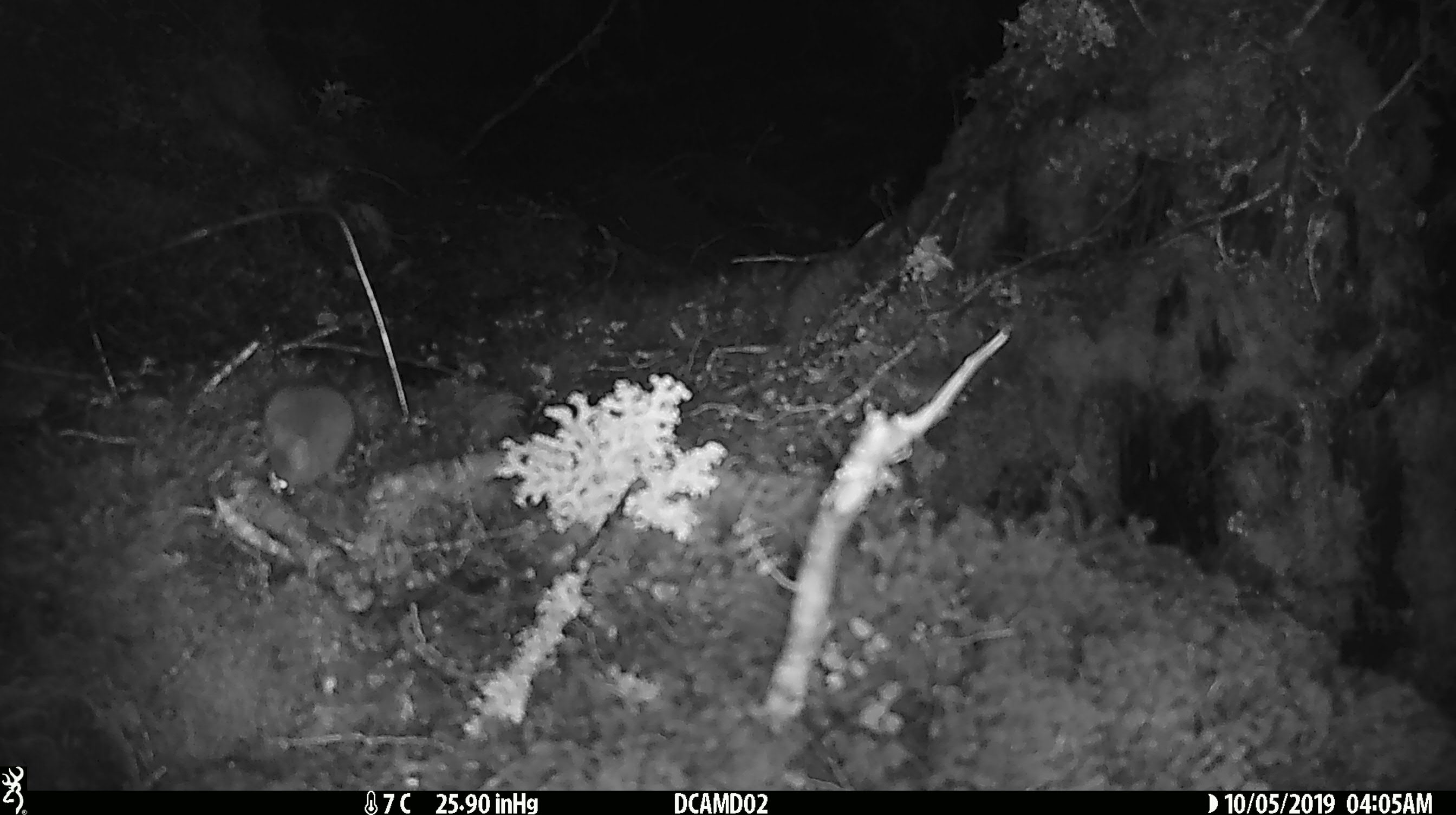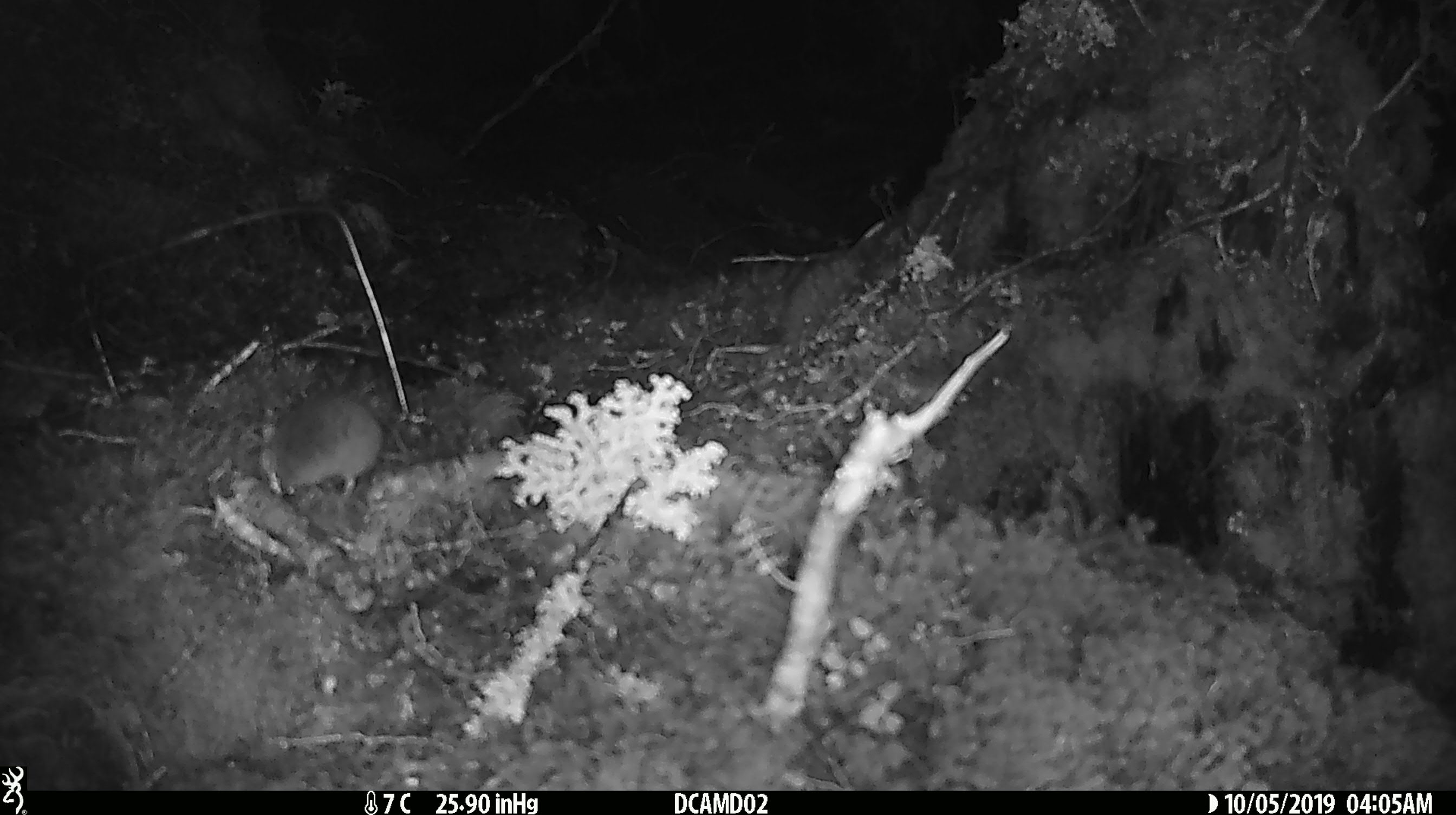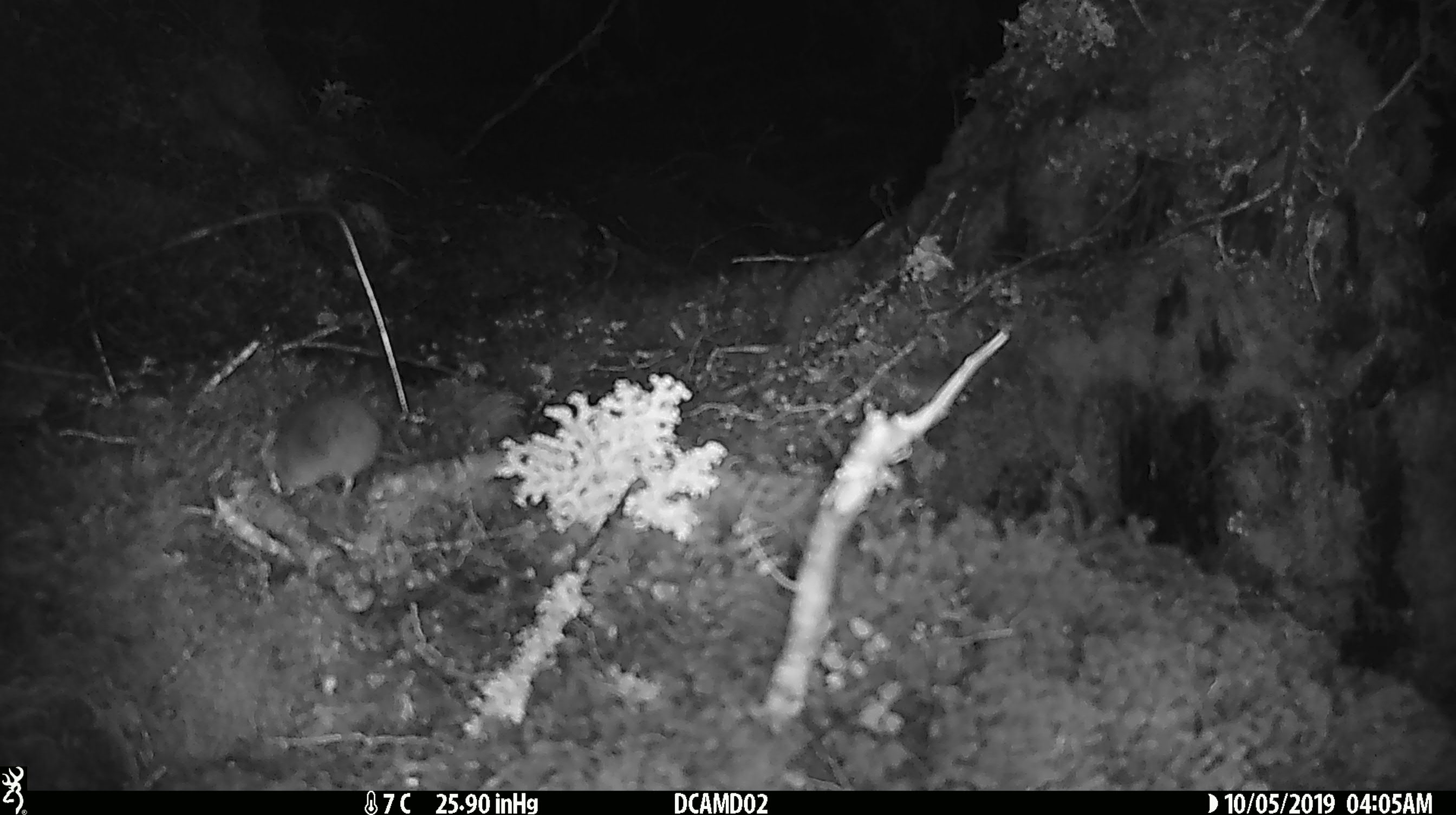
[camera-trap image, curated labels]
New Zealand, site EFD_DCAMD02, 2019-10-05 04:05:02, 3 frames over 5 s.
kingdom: Animalia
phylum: Chordata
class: Mammalia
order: Rodentia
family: Muridae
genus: Mus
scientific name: Mus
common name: mouse